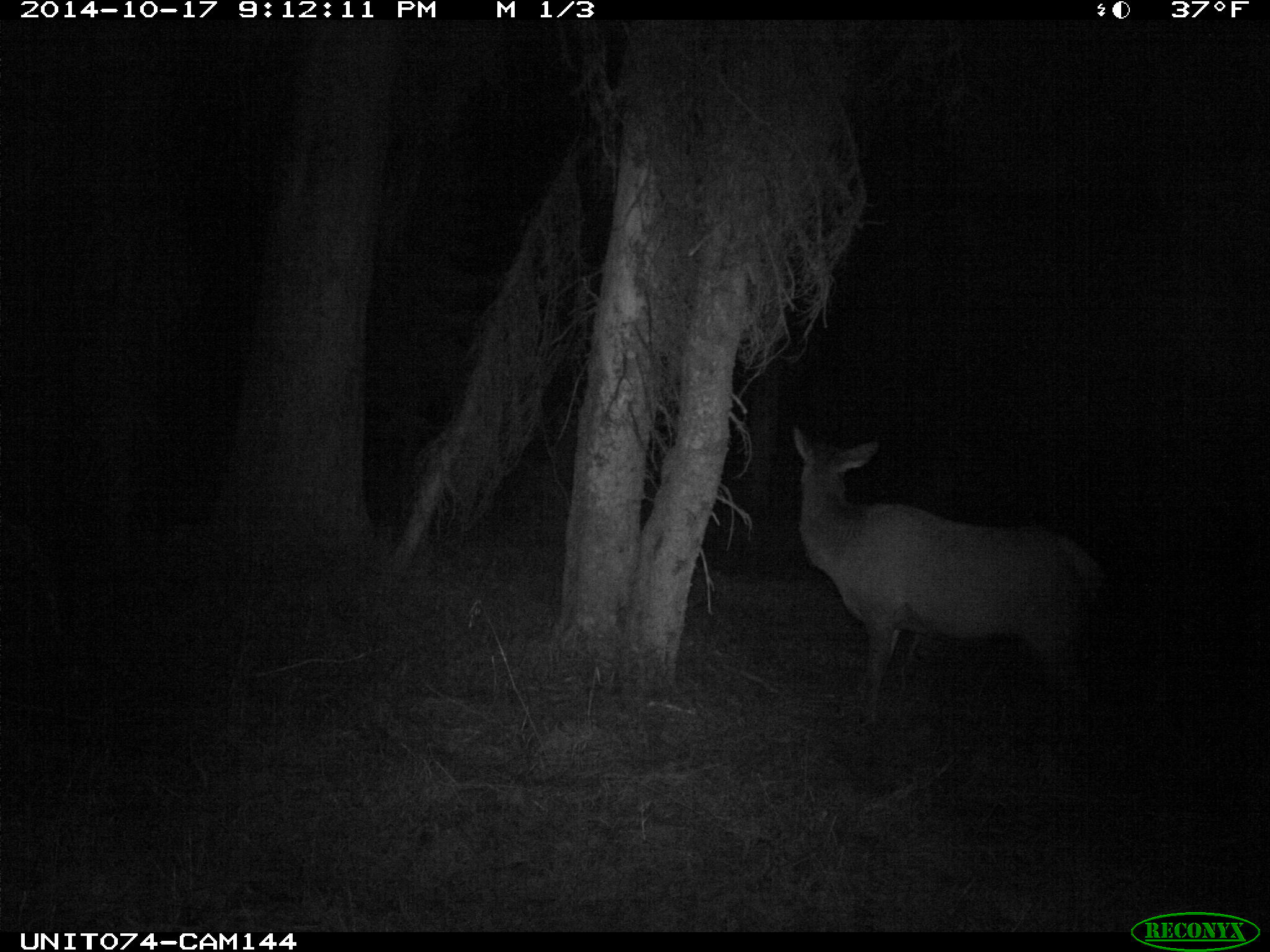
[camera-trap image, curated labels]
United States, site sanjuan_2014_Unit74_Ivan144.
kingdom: Animalia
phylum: Chordata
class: Mammalia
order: Artiodactyla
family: Cervidae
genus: Cervus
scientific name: Cervus elaphus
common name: red deer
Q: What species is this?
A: Cervus elaphus (red deer).